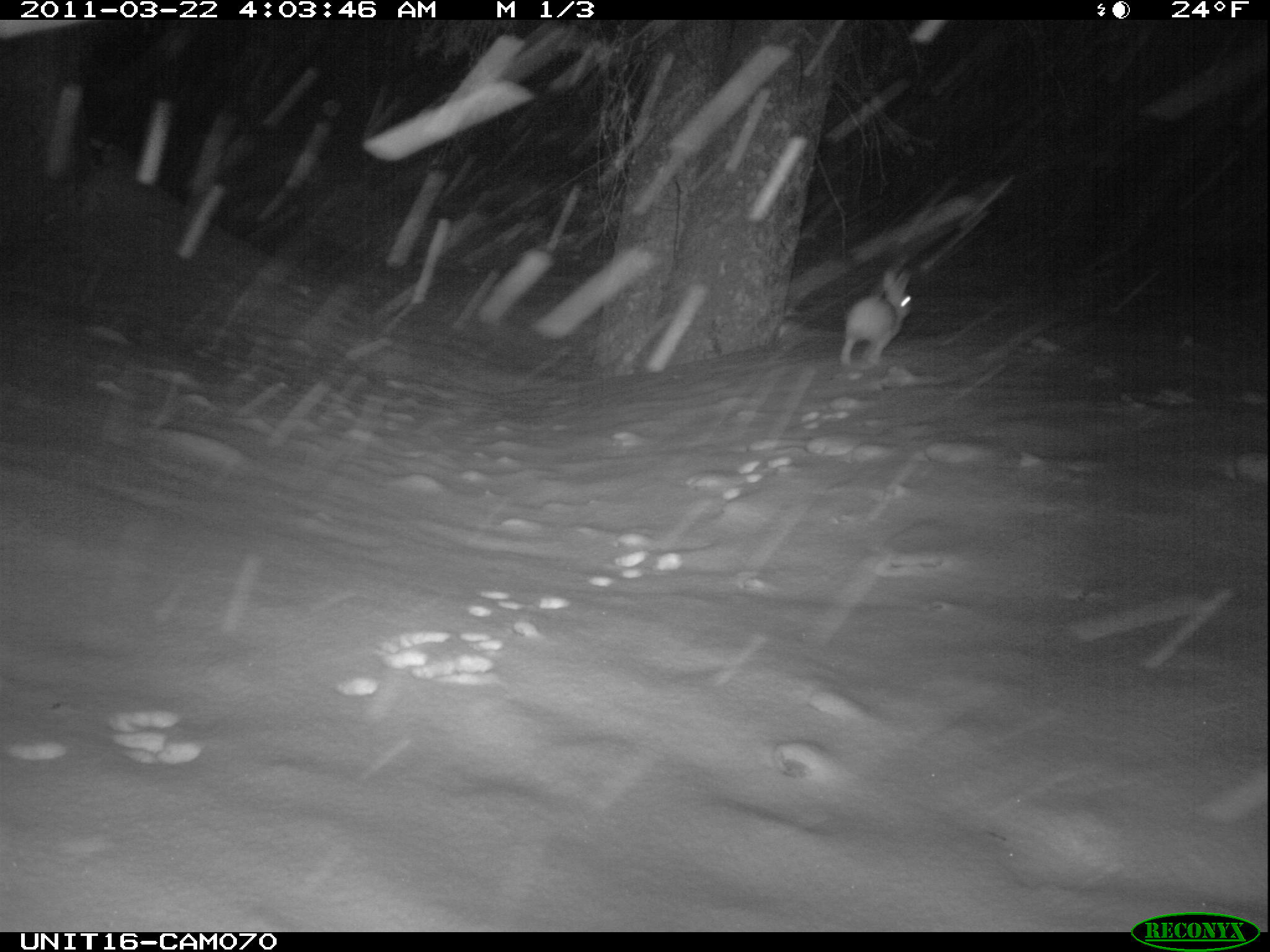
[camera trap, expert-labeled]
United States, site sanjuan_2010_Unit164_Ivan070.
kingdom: Animalia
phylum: Chordata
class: Mammalia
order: Lagomorpha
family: Leporidae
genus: Lepus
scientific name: Lepus americanus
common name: snowshoe hare